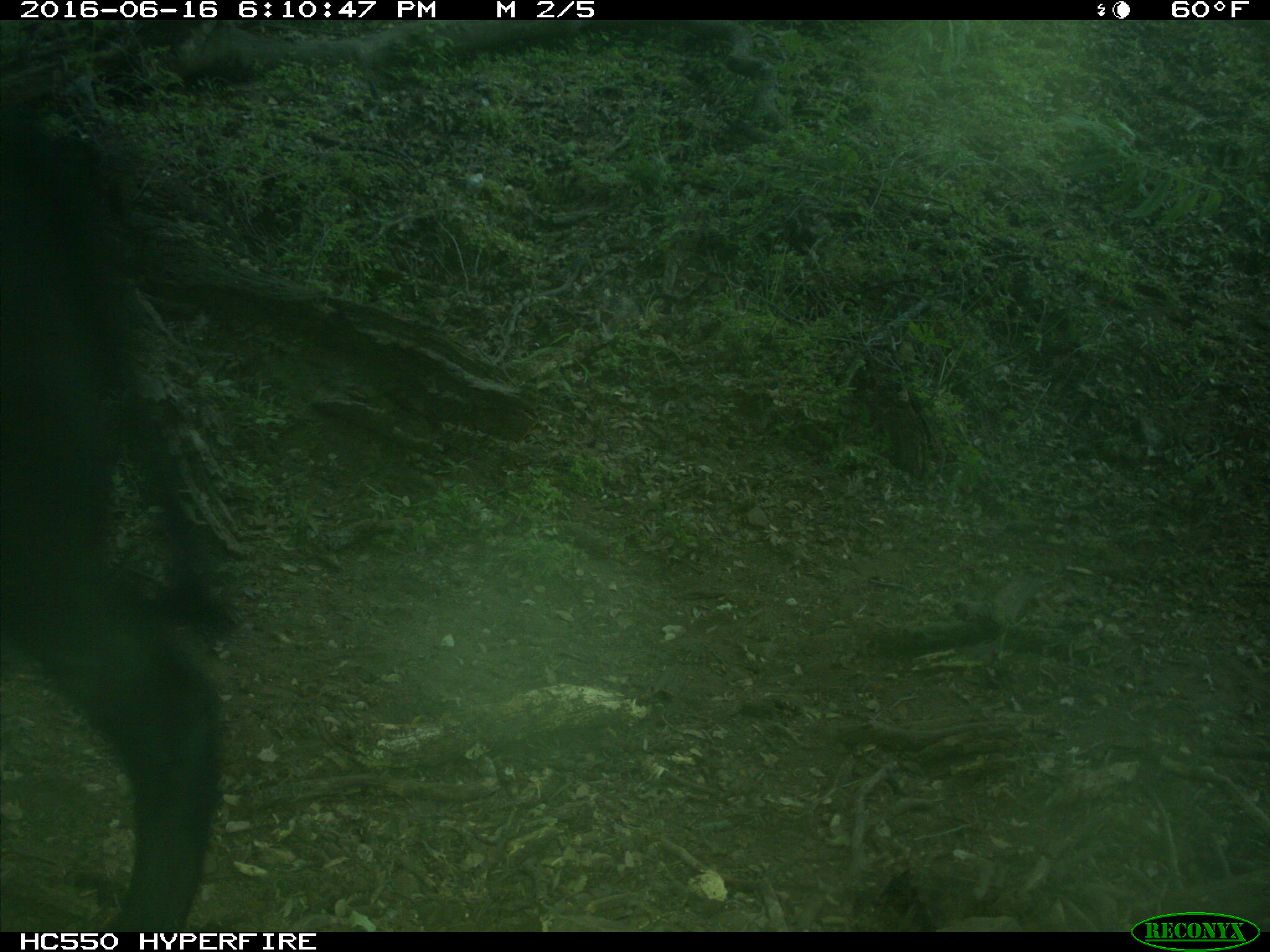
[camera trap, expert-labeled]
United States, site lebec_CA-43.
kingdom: Animalia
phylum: Chordata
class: Mammalia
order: Artiodactyla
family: Bovidae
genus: Bos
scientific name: Bos taurus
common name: domestic cow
Bos taurus (domestic cow).